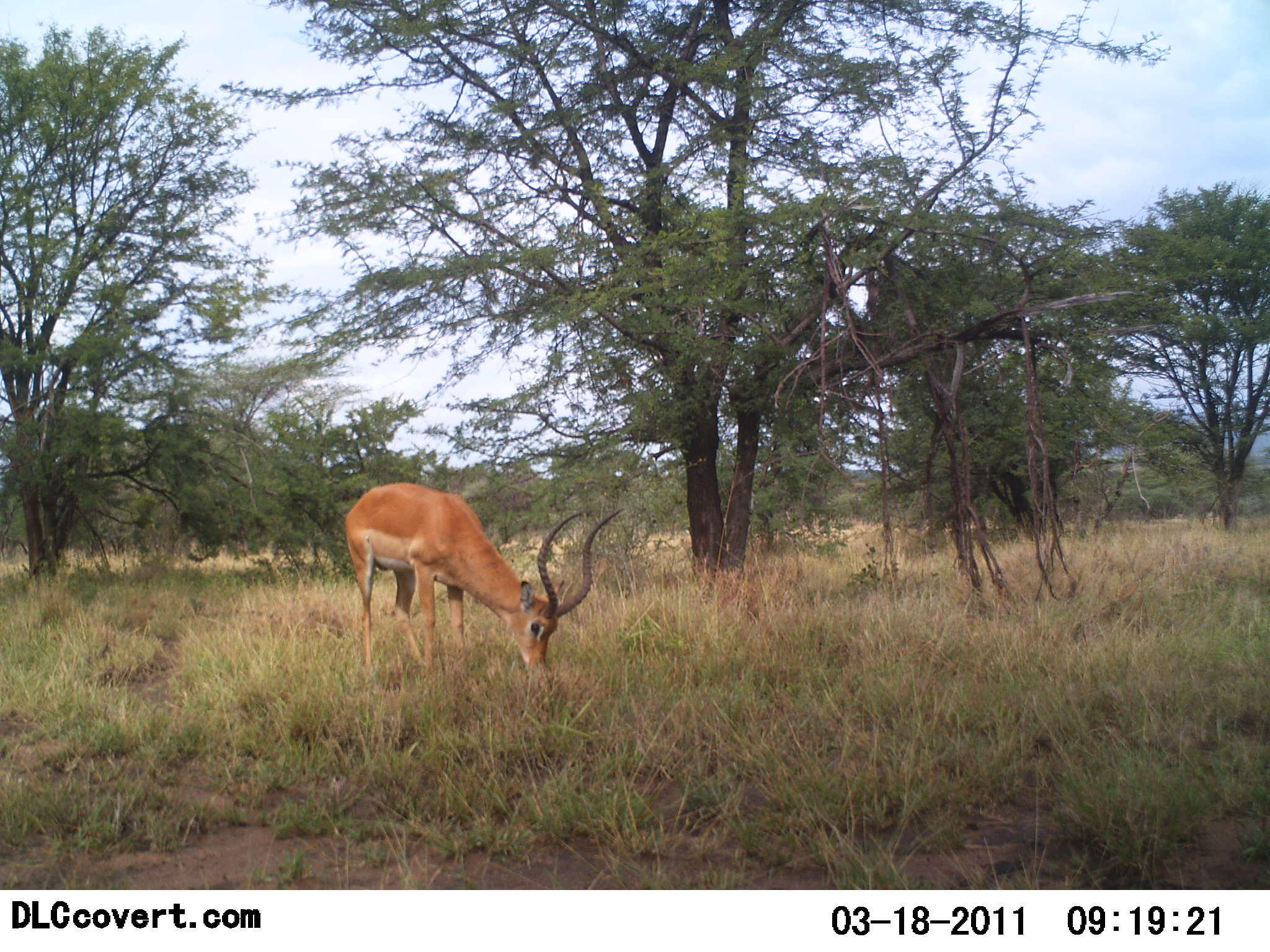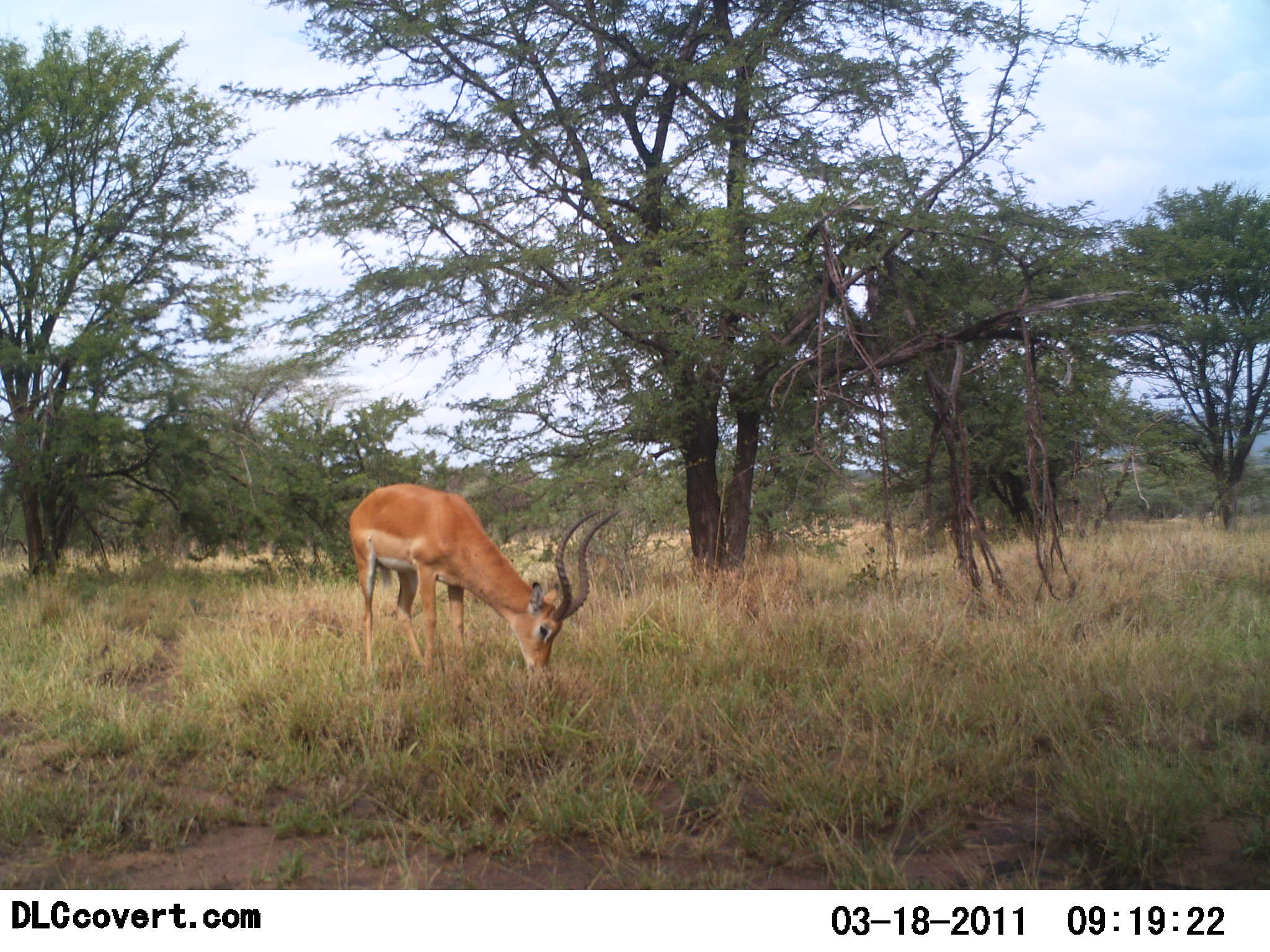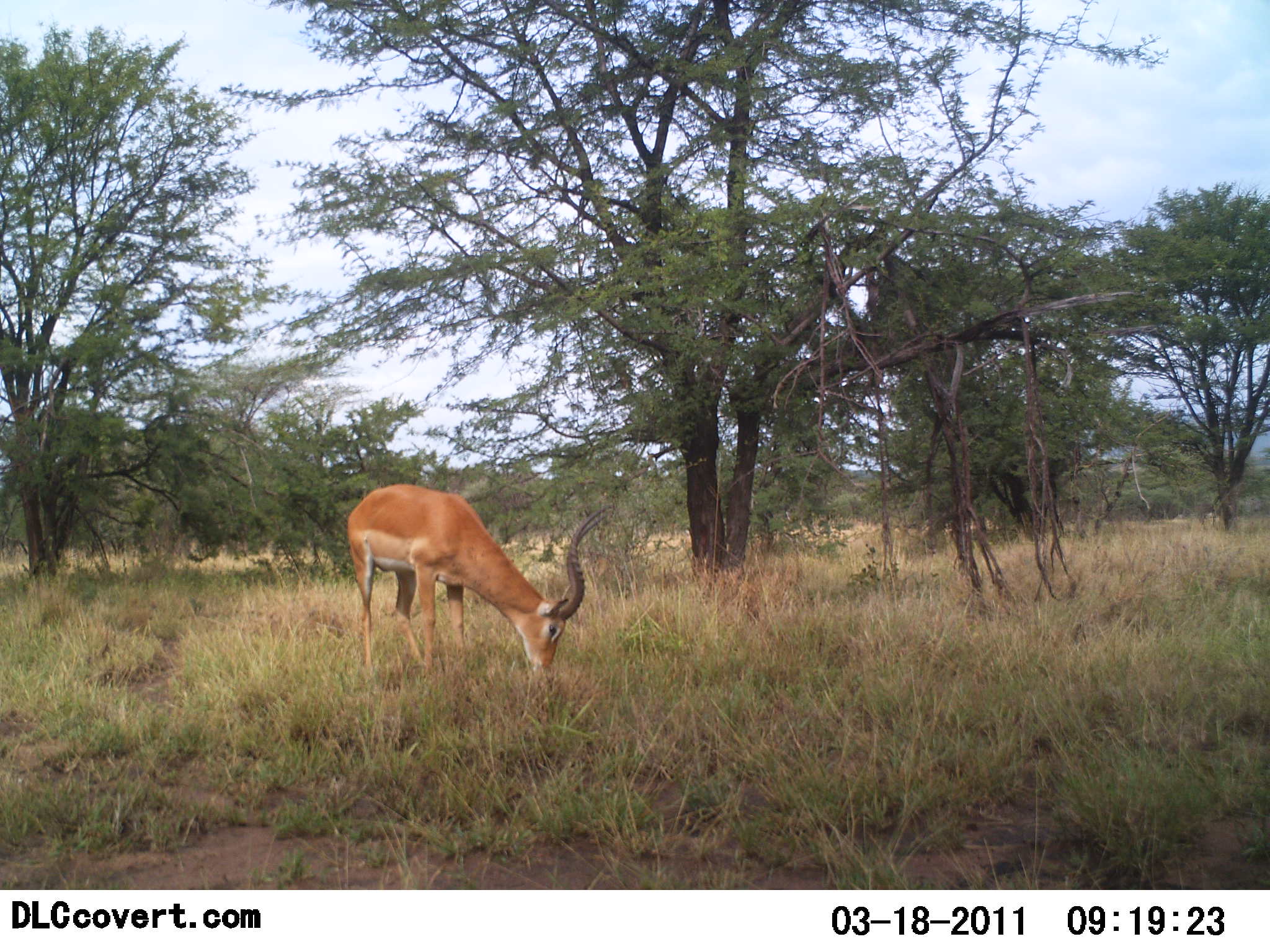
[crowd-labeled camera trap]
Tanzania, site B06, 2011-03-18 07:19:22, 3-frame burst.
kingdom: Animalia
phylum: Chordata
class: Mammalia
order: Artiodactyla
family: Bovidae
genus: Aepyceros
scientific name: Aepyceros melampus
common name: impala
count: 1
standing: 36%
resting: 0%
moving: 0%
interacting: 0%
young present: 0%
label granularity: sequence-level